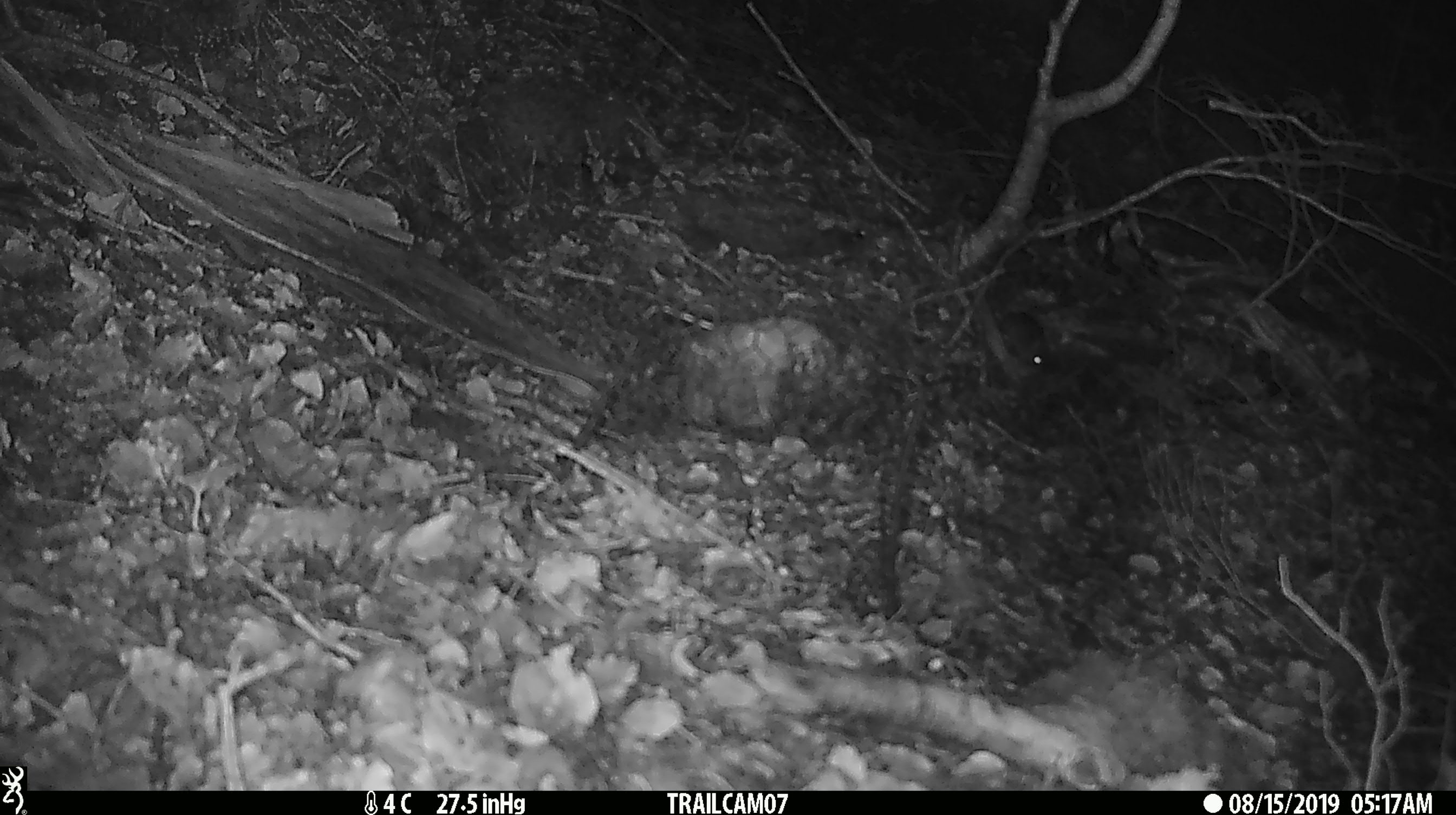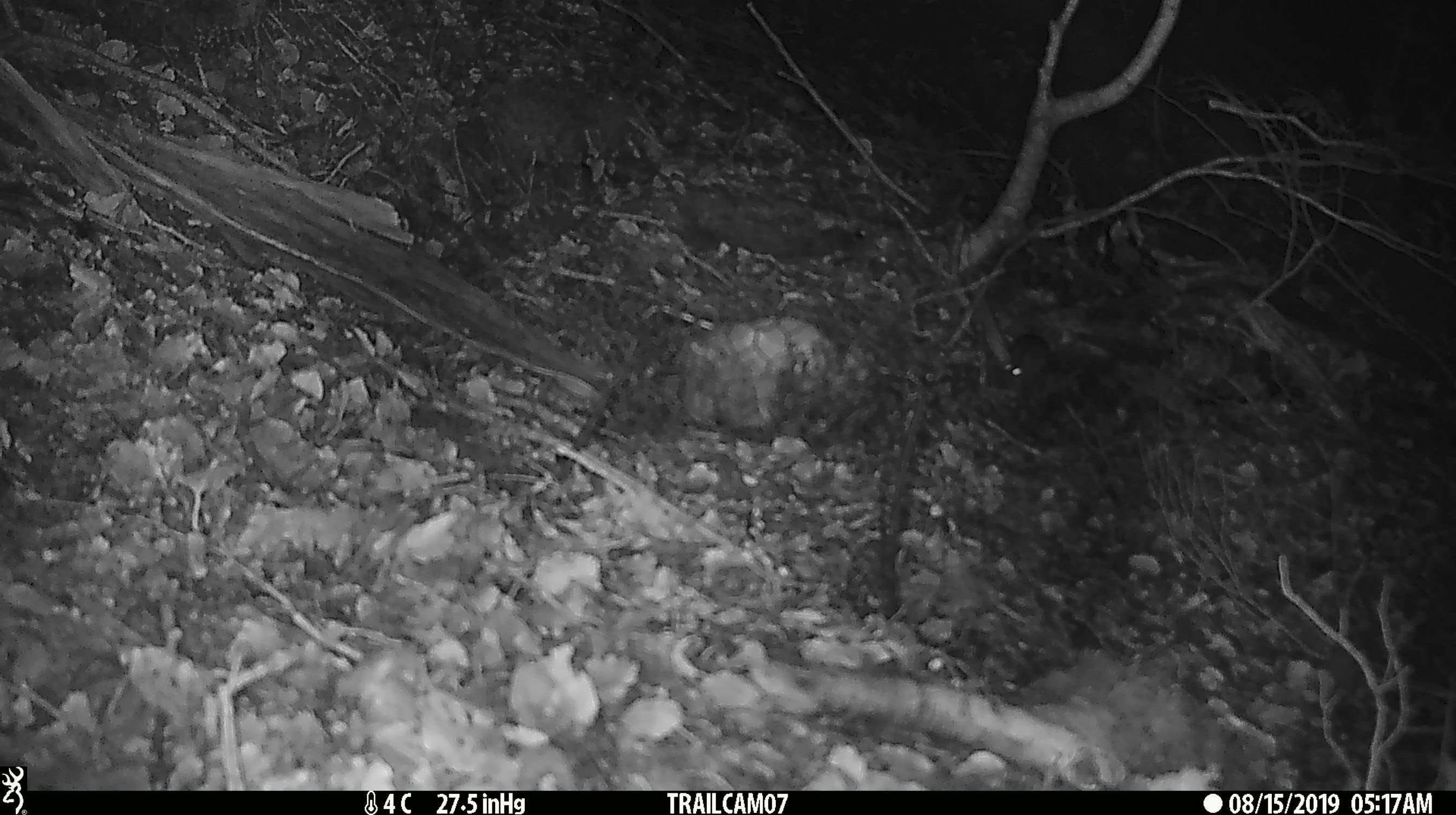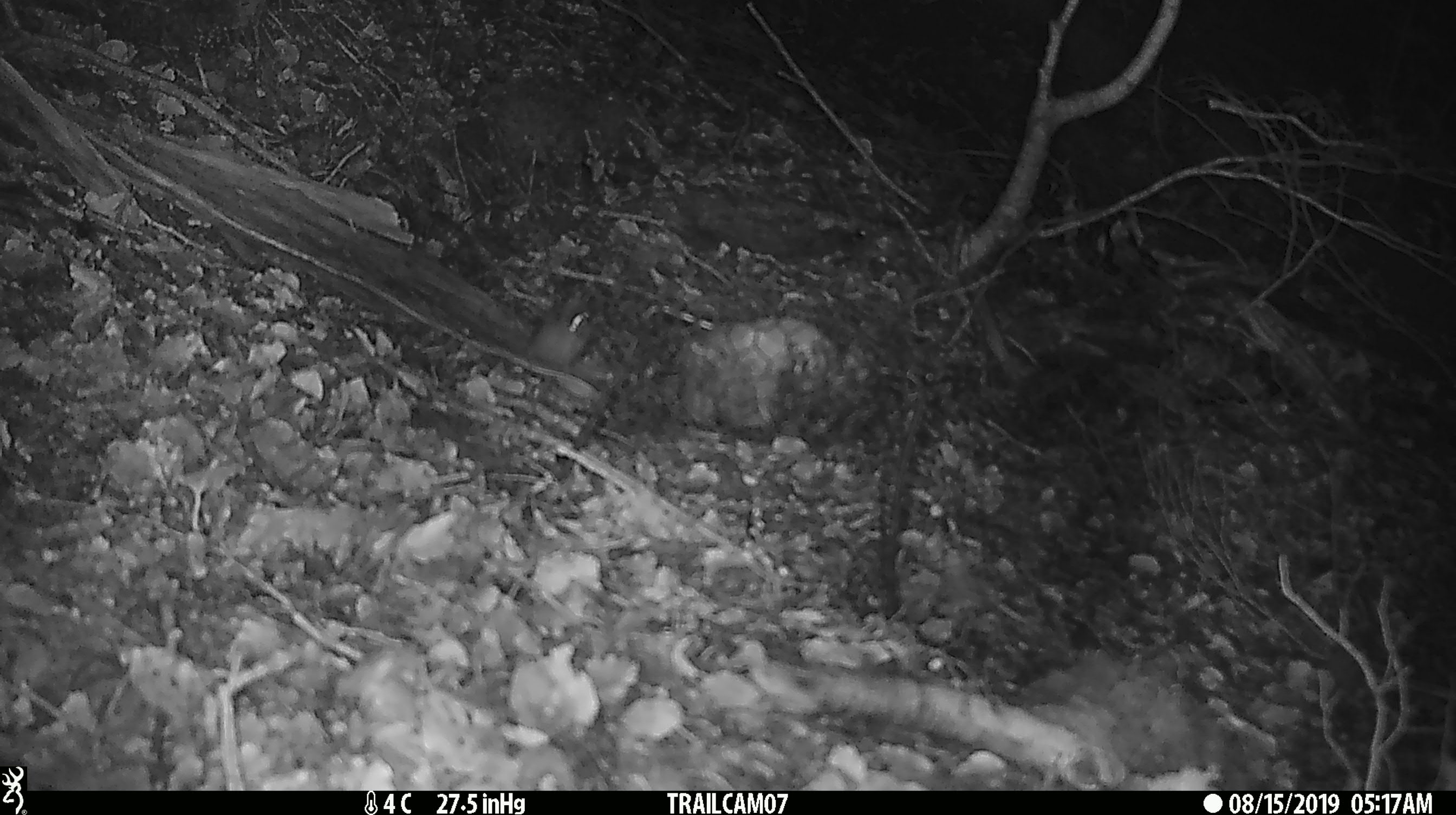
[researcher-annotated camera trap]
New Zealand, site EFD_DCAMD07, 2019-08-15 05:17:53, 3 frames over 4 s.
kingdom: Animalia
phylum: Chordata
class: Mammalia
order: Rodentia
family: Muridae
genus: Mus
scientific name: Mus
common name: mouse